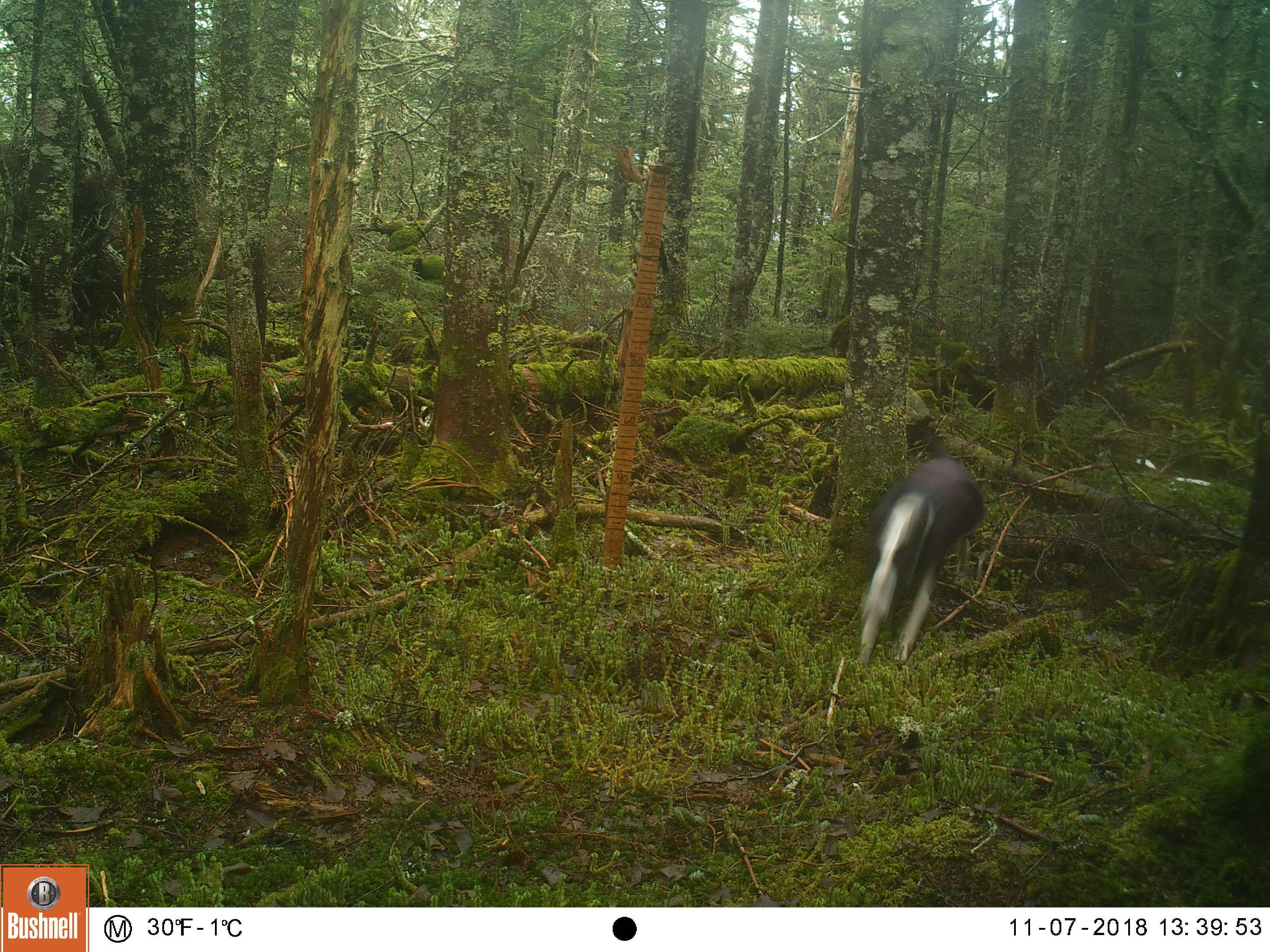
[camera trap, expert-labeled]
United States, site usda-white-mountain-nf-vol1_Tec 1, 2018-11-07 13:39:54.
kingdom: Animalia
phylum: Chordata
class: Mammalia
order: Carnivora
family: Canidae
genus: Canis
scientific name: Canis familiaris familiaris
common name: domestic dog